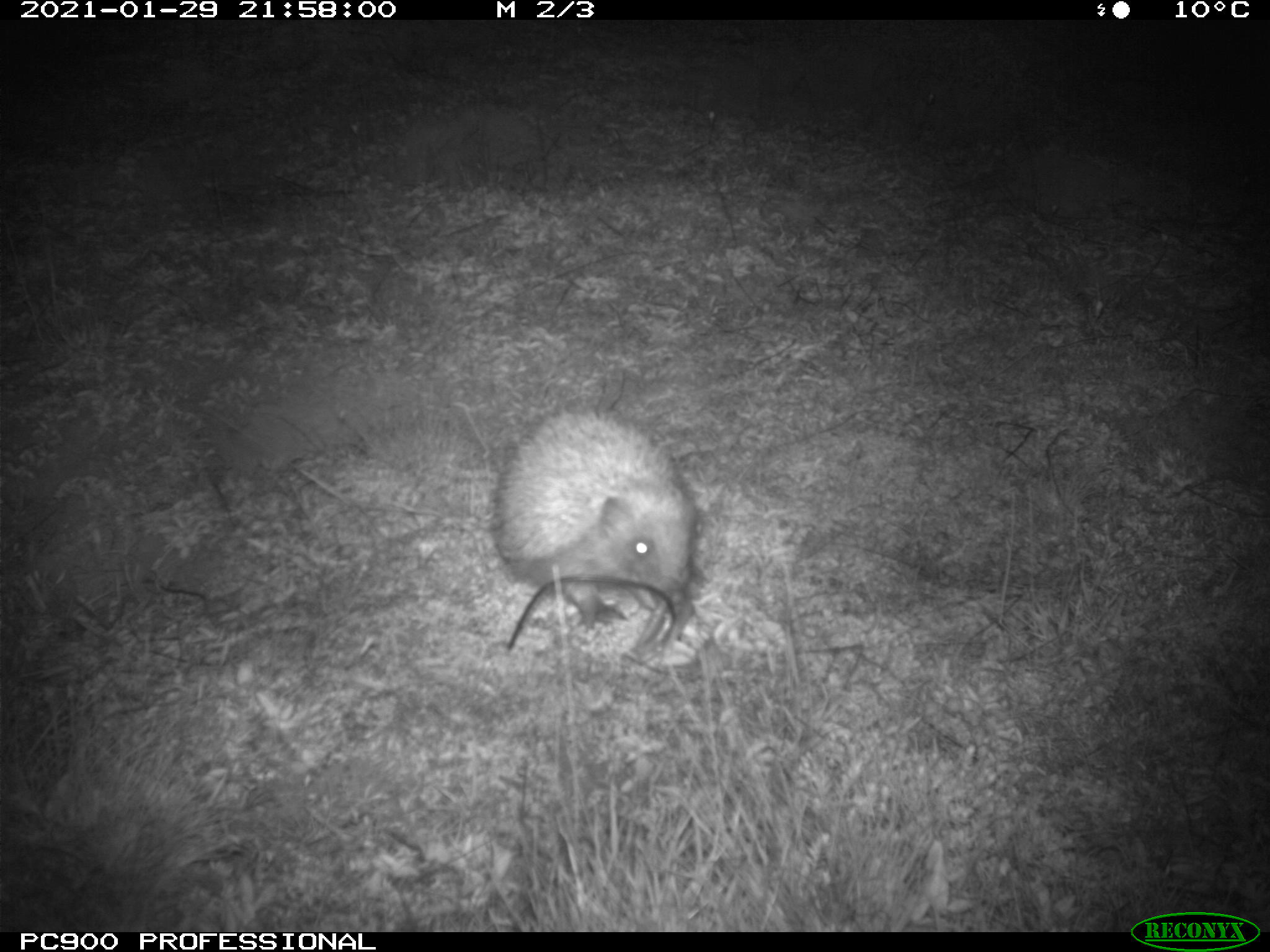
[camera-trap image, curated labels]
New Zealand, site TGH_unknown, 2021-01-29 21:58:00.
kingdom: Animalia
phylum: Chordata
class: Mammalia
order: Eulipotyphla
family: Erinaceidae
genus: Erinaceus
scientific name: Erinaceus europaeus europaeus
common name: european hedgehog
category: hedgehog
Hedgehog (european hedgehog) (Erinaceus europaeus europaeus).